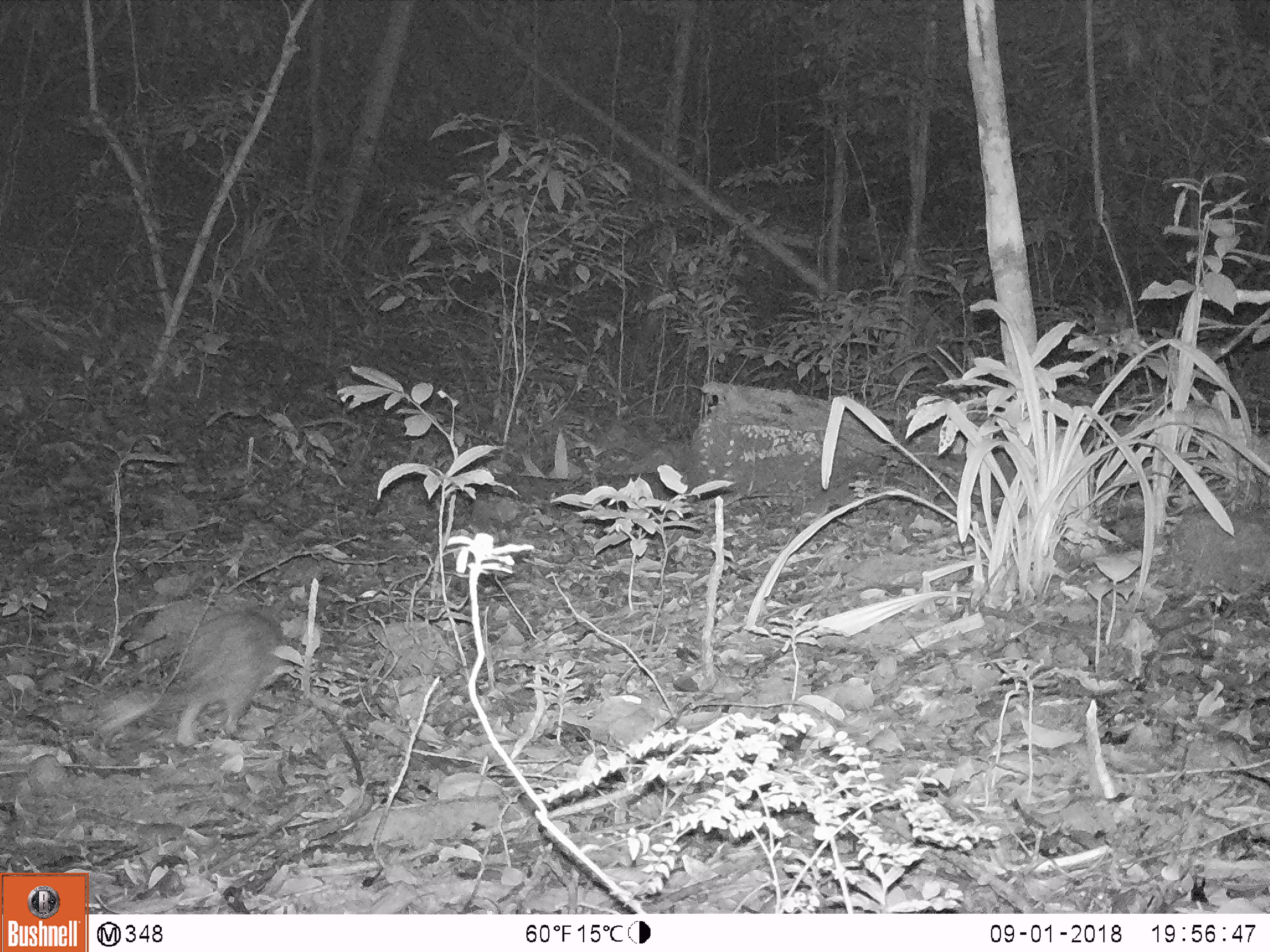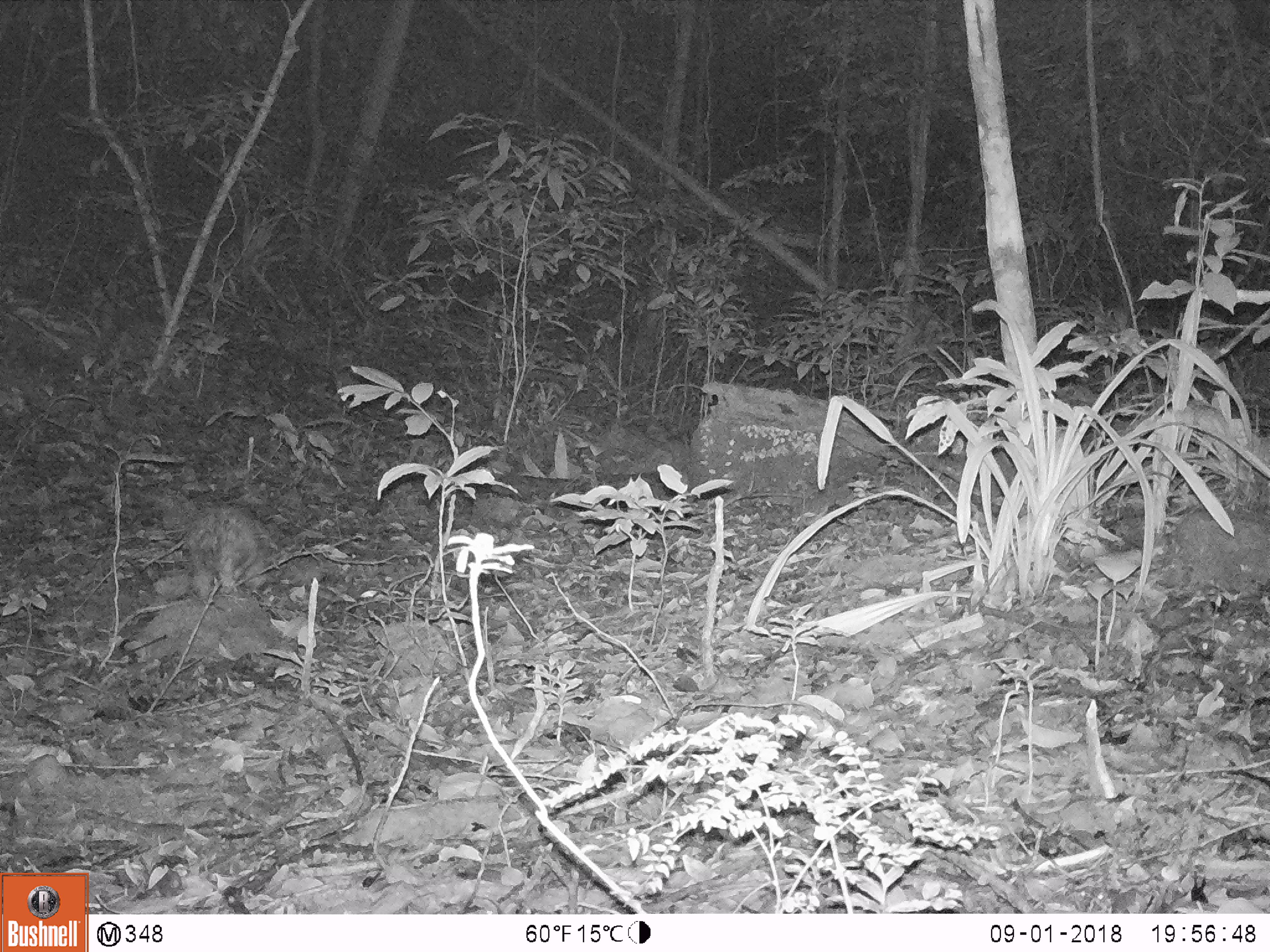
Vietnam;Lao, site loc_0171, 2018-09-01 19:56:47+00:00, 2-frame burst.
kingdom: Animalia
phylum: Chordata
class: Mammalia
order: Rodentia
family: Hystricidae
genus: Atherurus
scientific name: Atherurus macrourus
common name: asiatic brush-tailed porcupine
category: asiatic brush tailed porcupine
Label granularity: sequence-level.